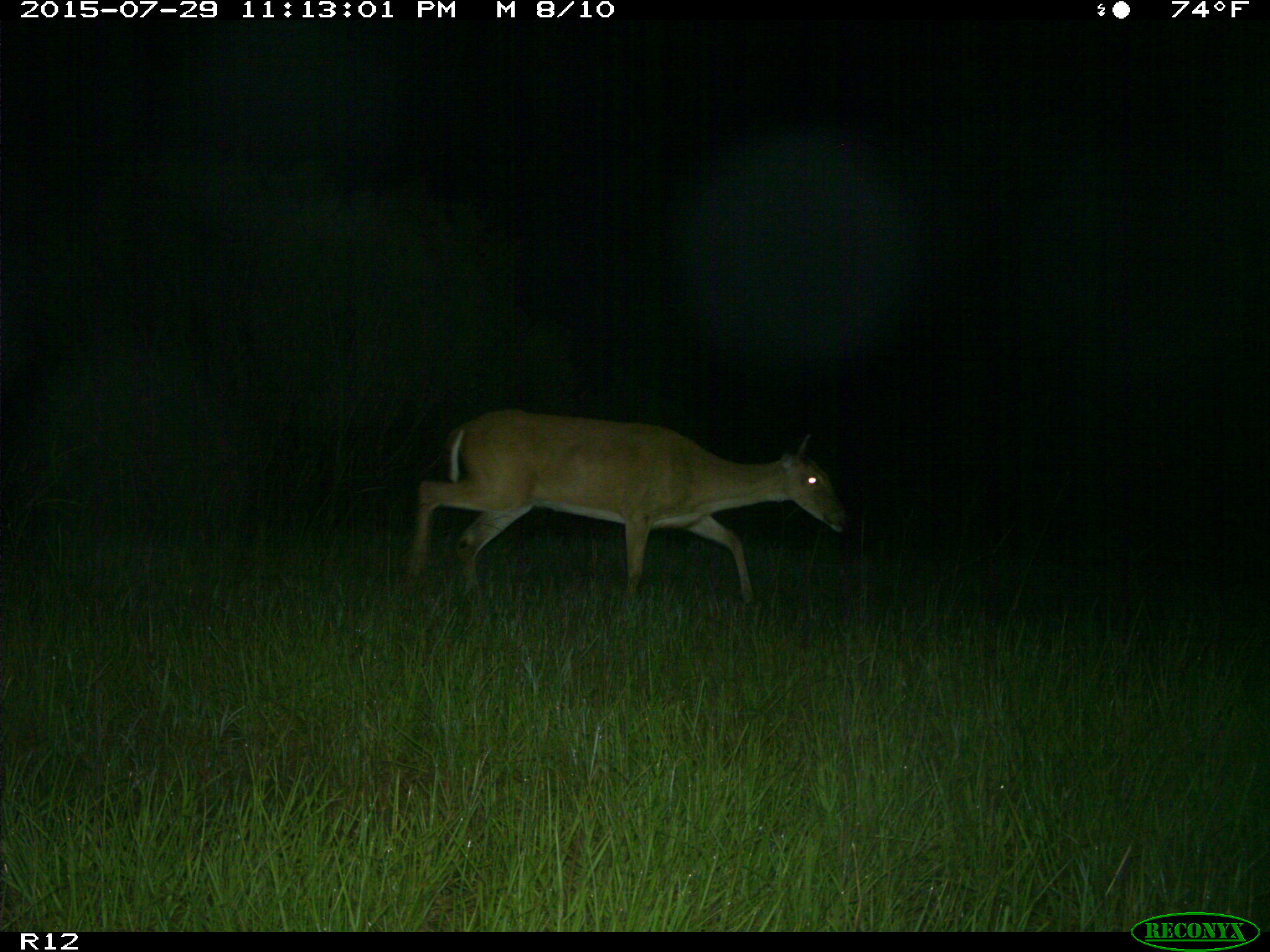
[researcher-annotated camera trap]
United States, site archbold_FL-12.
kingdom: Animalia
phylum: Chordata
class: Mammalia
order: Artiodactyla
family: Cervidae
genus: Odocoileus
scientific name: Odocoileus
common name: deer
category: unidentified deer